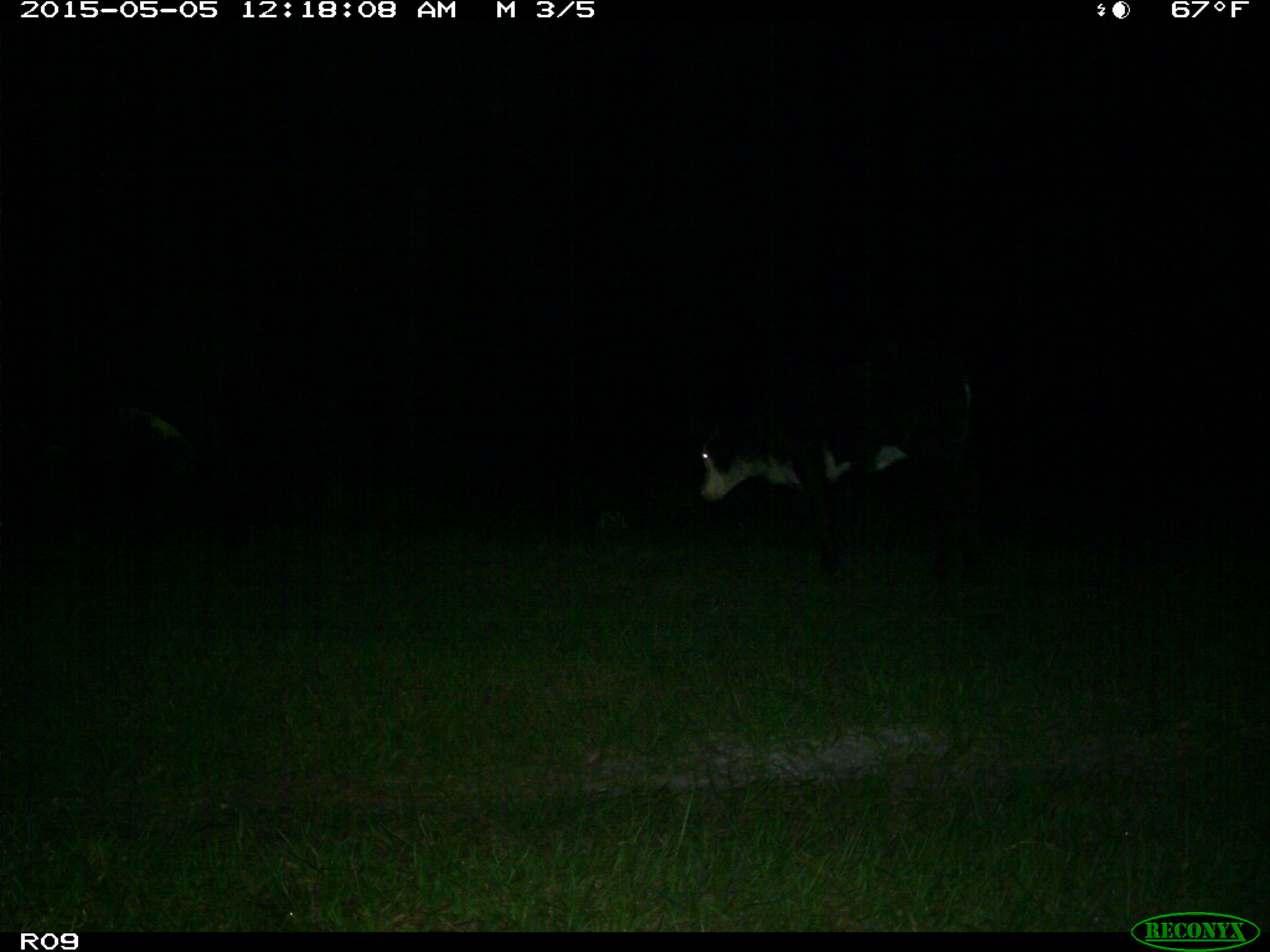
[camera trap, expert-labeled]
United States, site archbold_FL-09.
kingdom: Animalia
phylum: Chordata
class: Mammalia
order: Artiodactyla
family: Bovidae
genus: Bos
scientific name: Bos taurus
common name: domestic cow